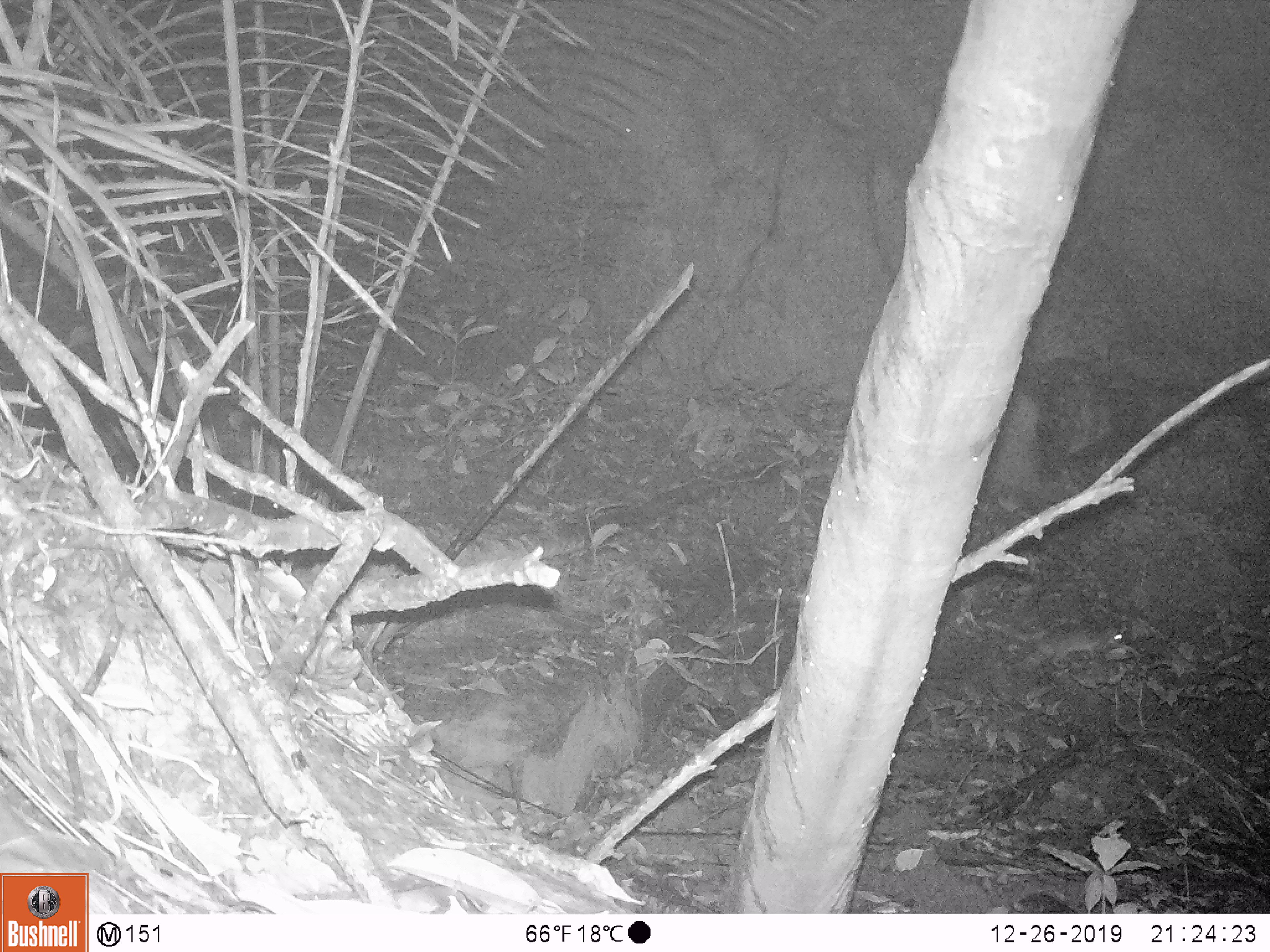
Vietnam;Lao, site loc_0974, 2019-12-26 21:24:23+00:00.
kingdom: Animalia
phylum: Chordata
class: Mammalia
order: Rodentia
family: Muridae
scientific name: Muridae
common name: old-world mice and rats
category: unidentified murid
Unidentified murid (old-world mice and rats) (Muridae). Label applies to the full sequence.